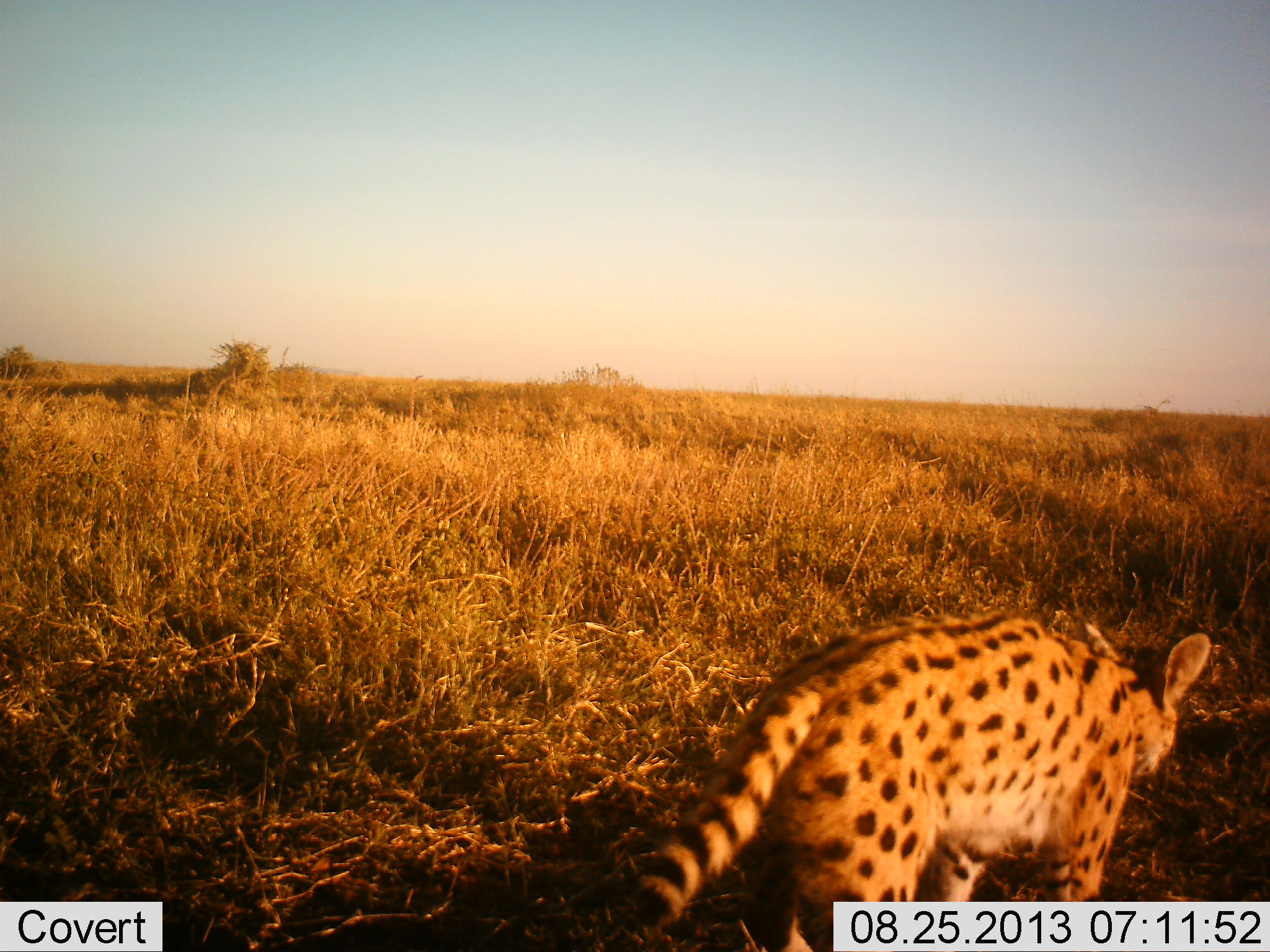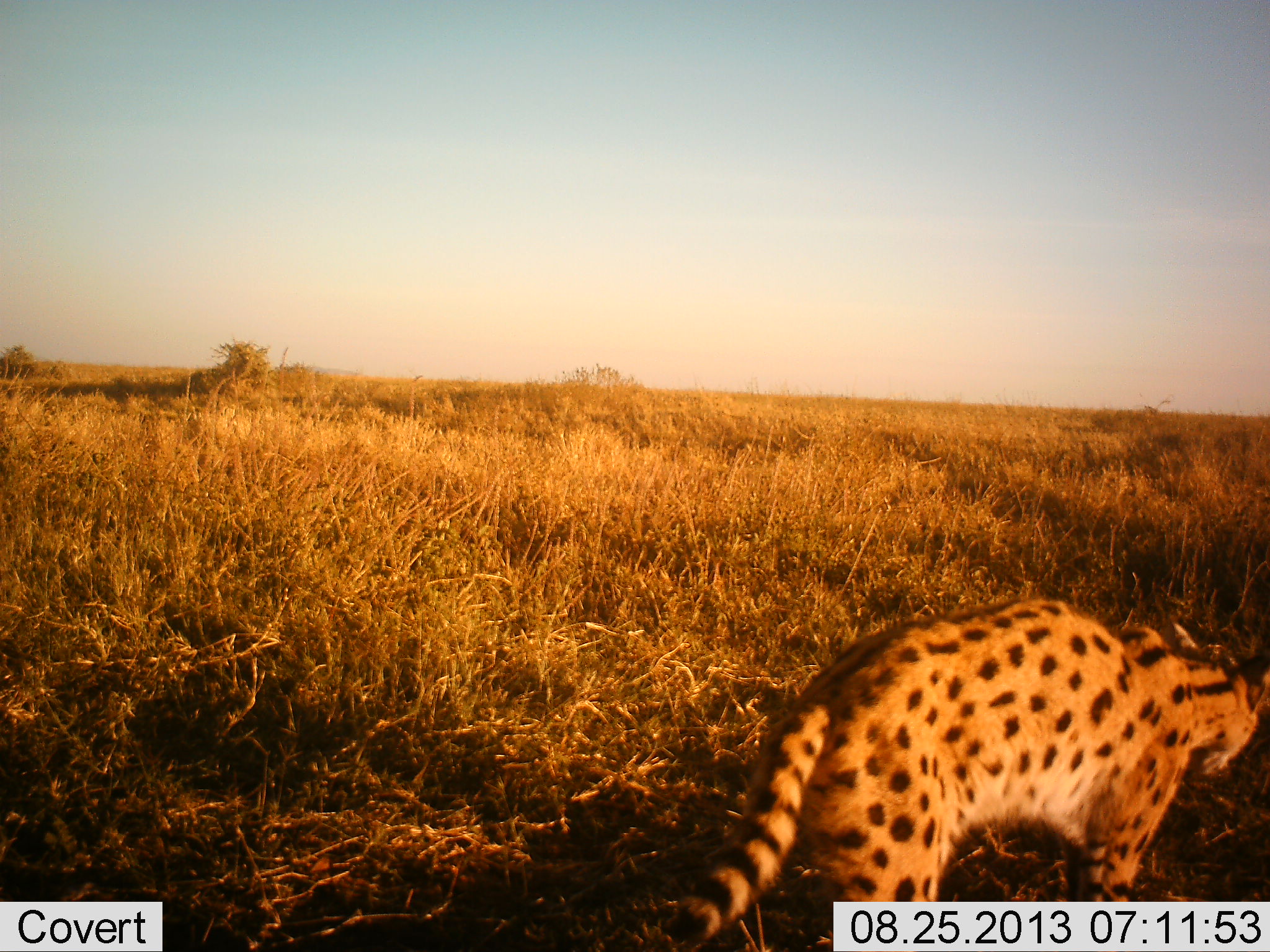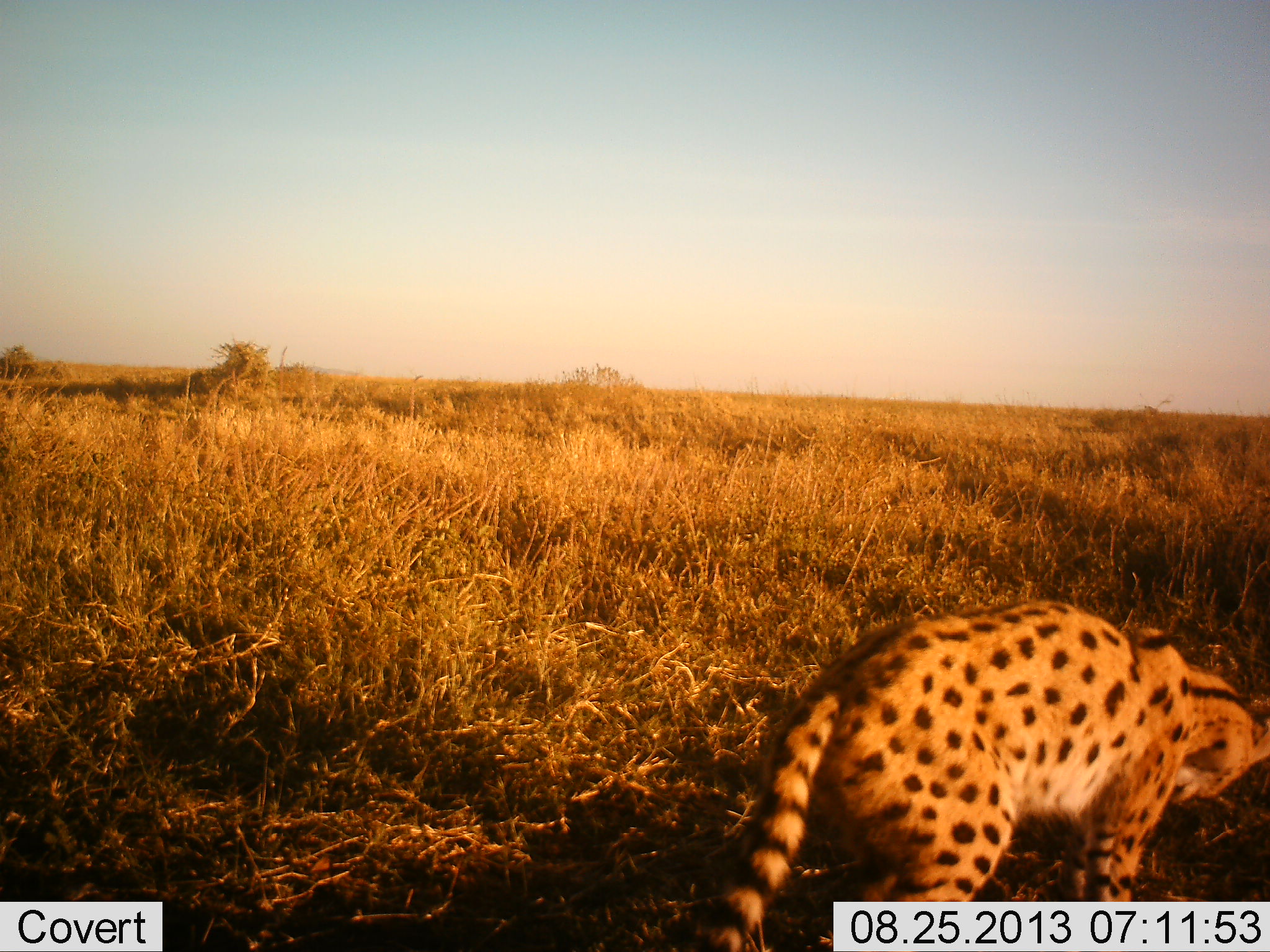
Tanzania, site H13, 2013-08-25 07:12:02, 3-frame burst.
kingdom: Animalia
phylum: Chordata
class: Mammalia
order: Carnivora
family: Felidae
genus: Leptailurus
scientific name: Leptailurus serval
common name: serval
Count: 1.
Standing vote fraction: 10%.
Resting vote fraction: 0%.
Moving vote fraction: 90%.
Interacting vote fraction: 0%.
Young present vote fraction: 0%.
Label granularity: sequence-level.